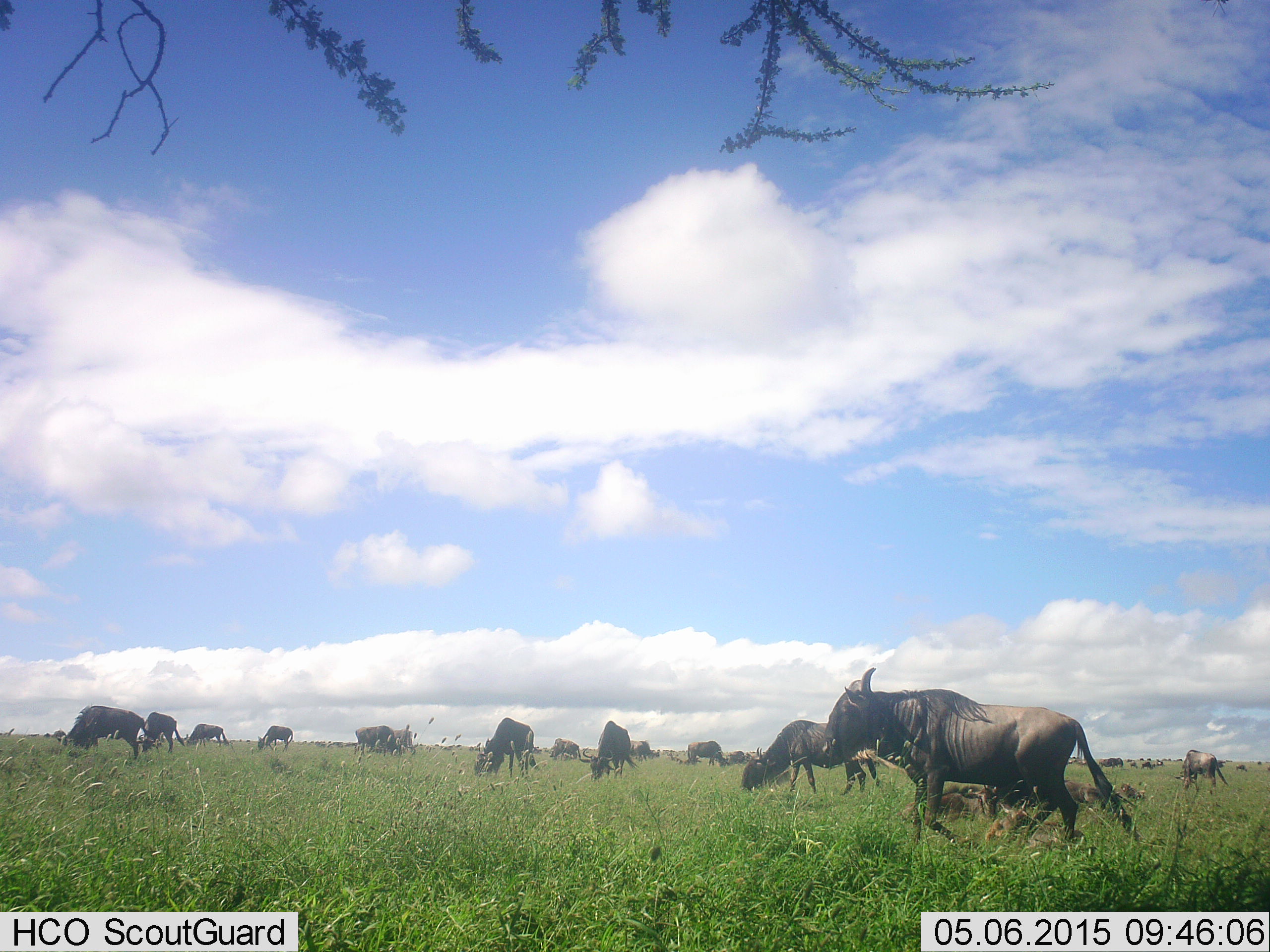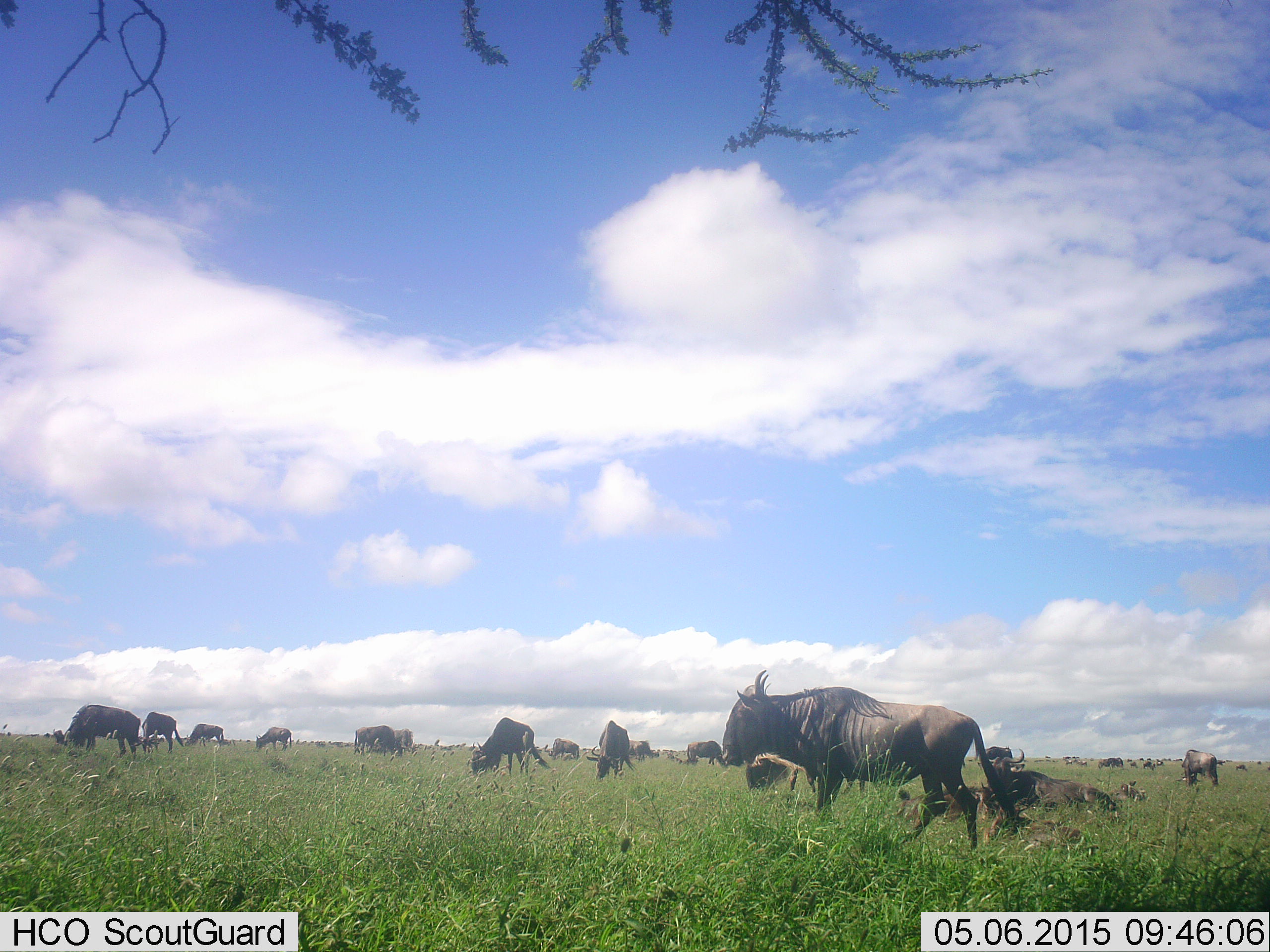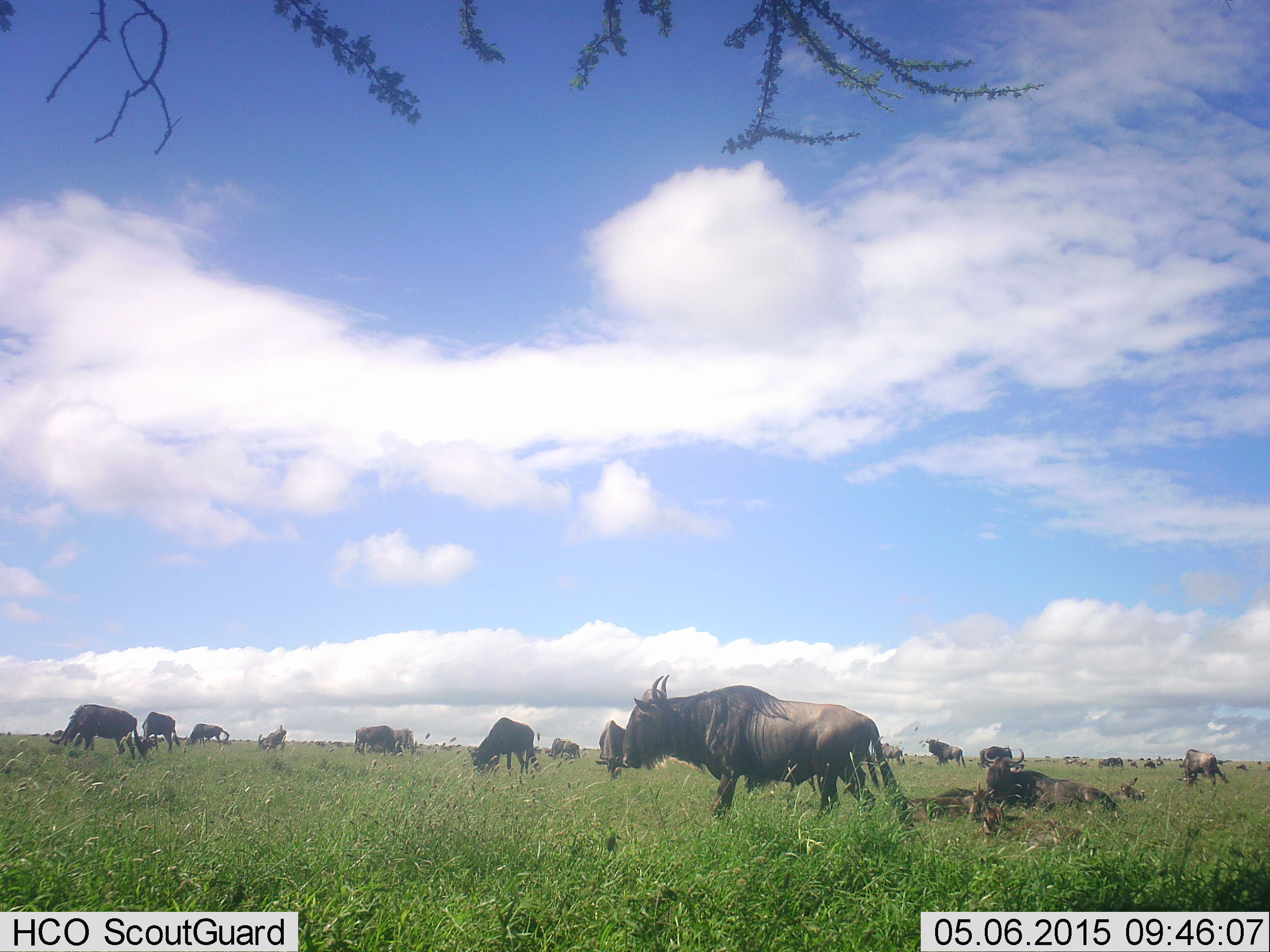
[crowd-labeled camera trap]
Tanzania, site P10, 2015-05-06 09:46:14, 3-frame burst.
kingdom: Animalia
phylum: Chordata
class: Mammalia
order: Artiodactyla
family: Bovidae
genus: Connochaetes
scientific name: Connochaetes taurinus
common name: blue wildebeest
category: wildebeest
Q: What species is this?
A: Wildebeest (blue wildebeest) (Connochaetes taurinus).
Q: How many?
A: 11-50.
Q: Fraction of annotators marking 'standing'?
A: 50%.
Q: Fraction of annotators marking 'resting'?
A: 60%.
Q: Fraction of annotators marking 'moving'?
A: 70%.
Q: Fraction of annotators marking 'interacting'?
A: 0%.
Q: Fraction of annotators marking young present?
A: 10%.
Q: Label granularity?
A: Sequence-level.